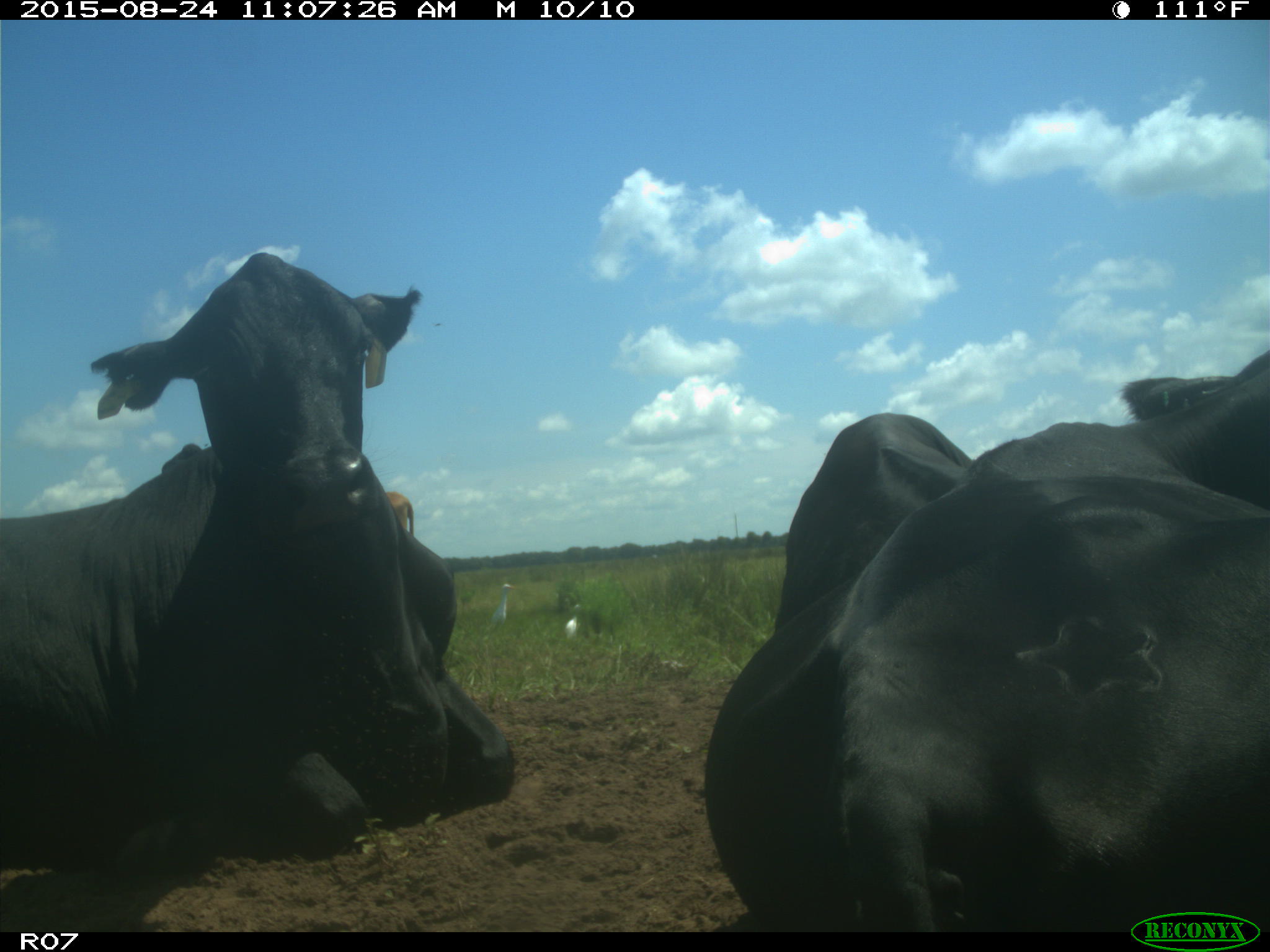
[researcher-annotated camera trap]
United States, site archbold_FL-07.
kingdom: Animalia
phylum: Chordata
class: Mammalia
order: Artiodactyla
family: Bovidae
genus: Bos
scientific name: Bos taurus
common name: domestic cow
Bos taurus (domestic cow).